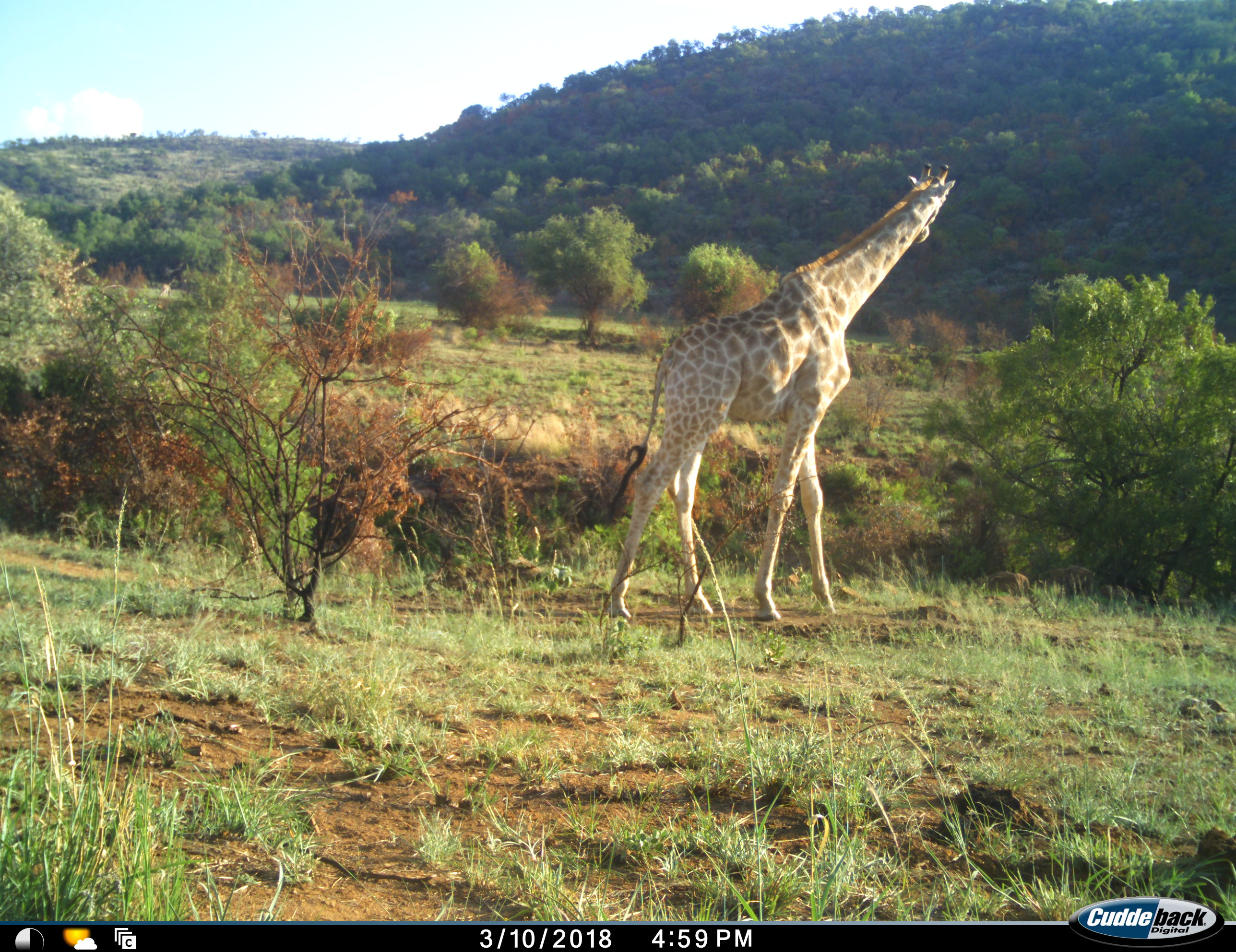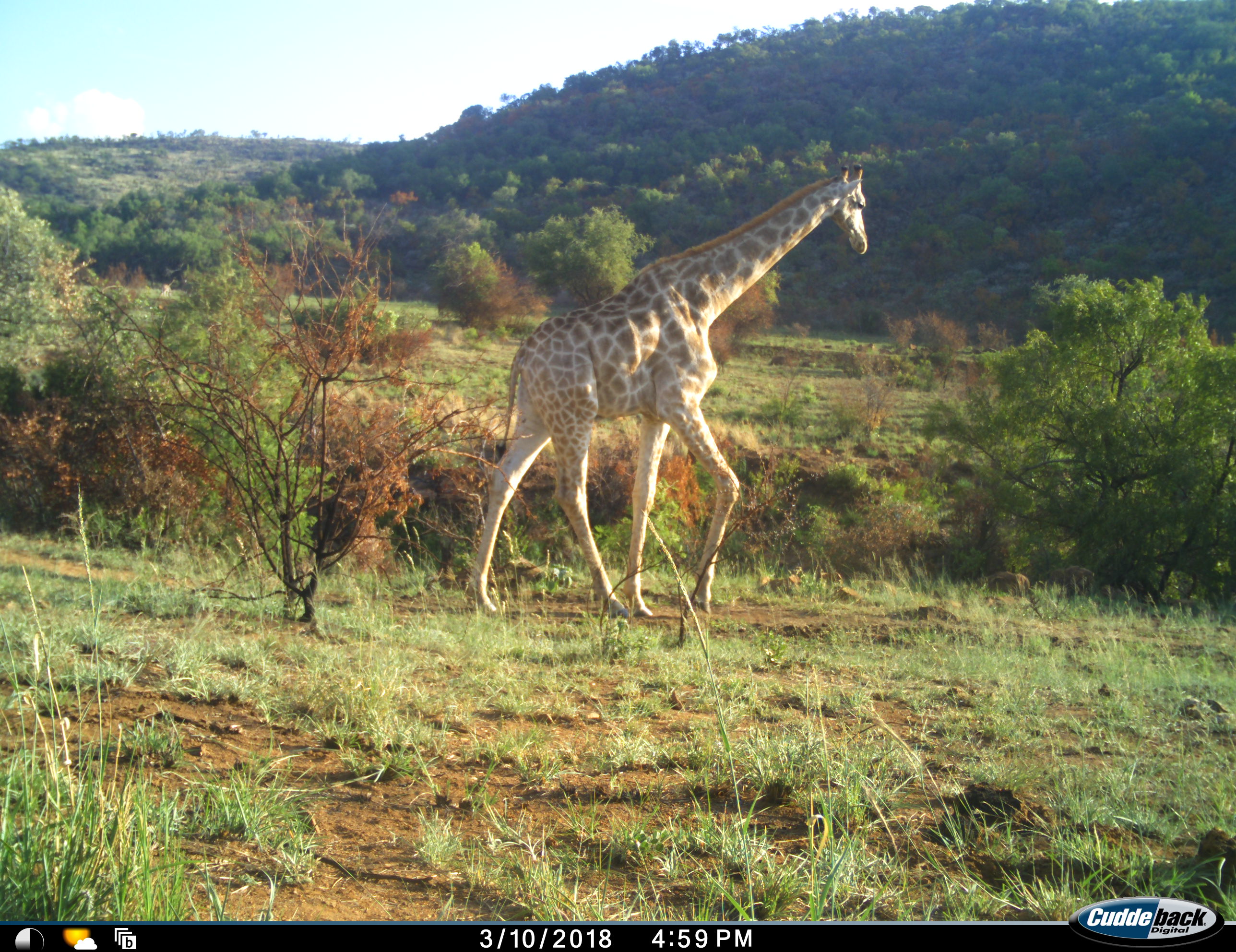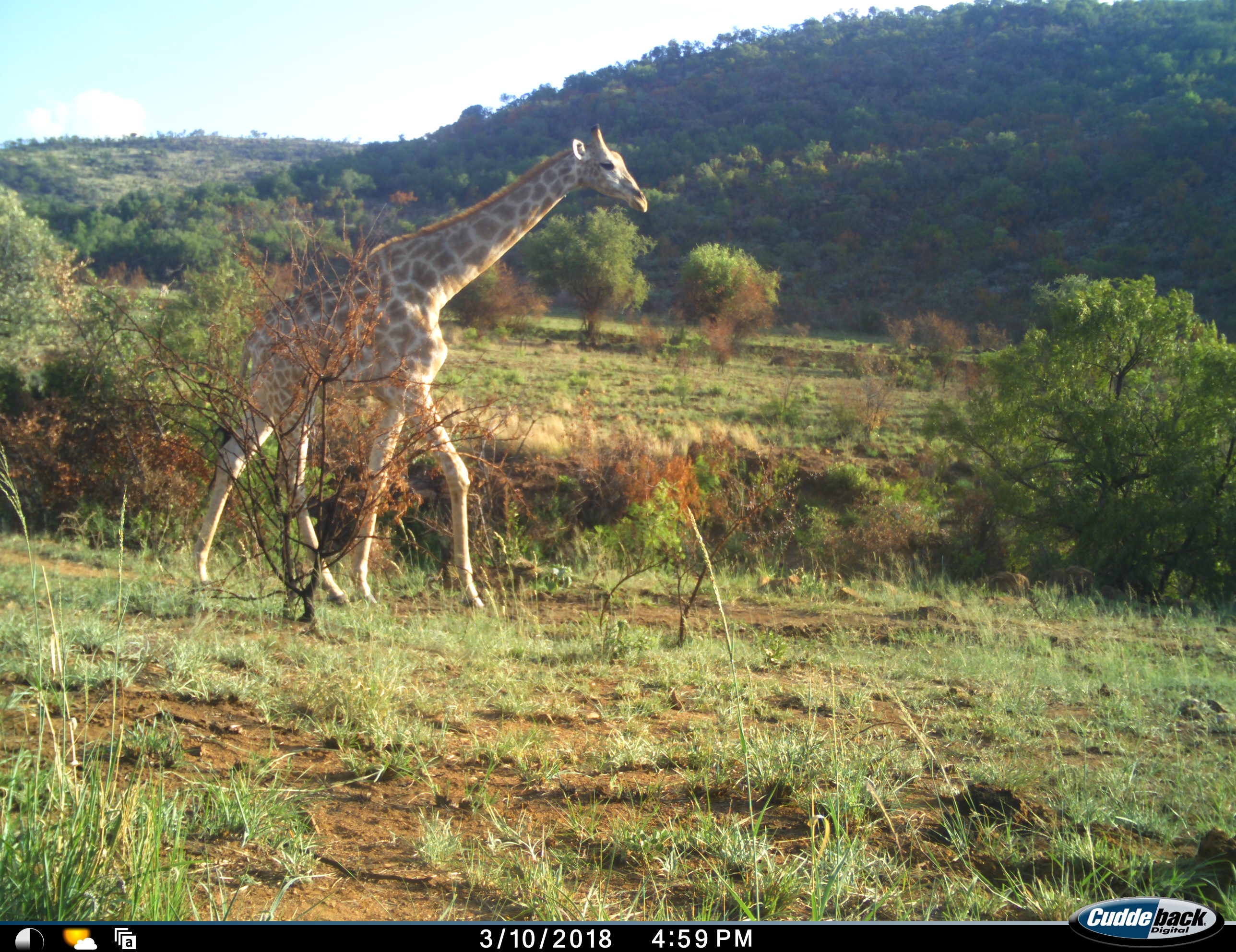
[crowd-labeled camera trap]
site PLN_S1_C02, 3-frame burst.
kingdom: Animalia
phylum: Chordata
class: Mammalia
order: Artiodactyla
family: Giraffidae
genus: Giraffa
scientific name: Giraffa camelopardalis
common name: giraffe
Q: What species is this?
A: Giraffe (Giraffa camelopardalis).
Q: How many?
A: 1.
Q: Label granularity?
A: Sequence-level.